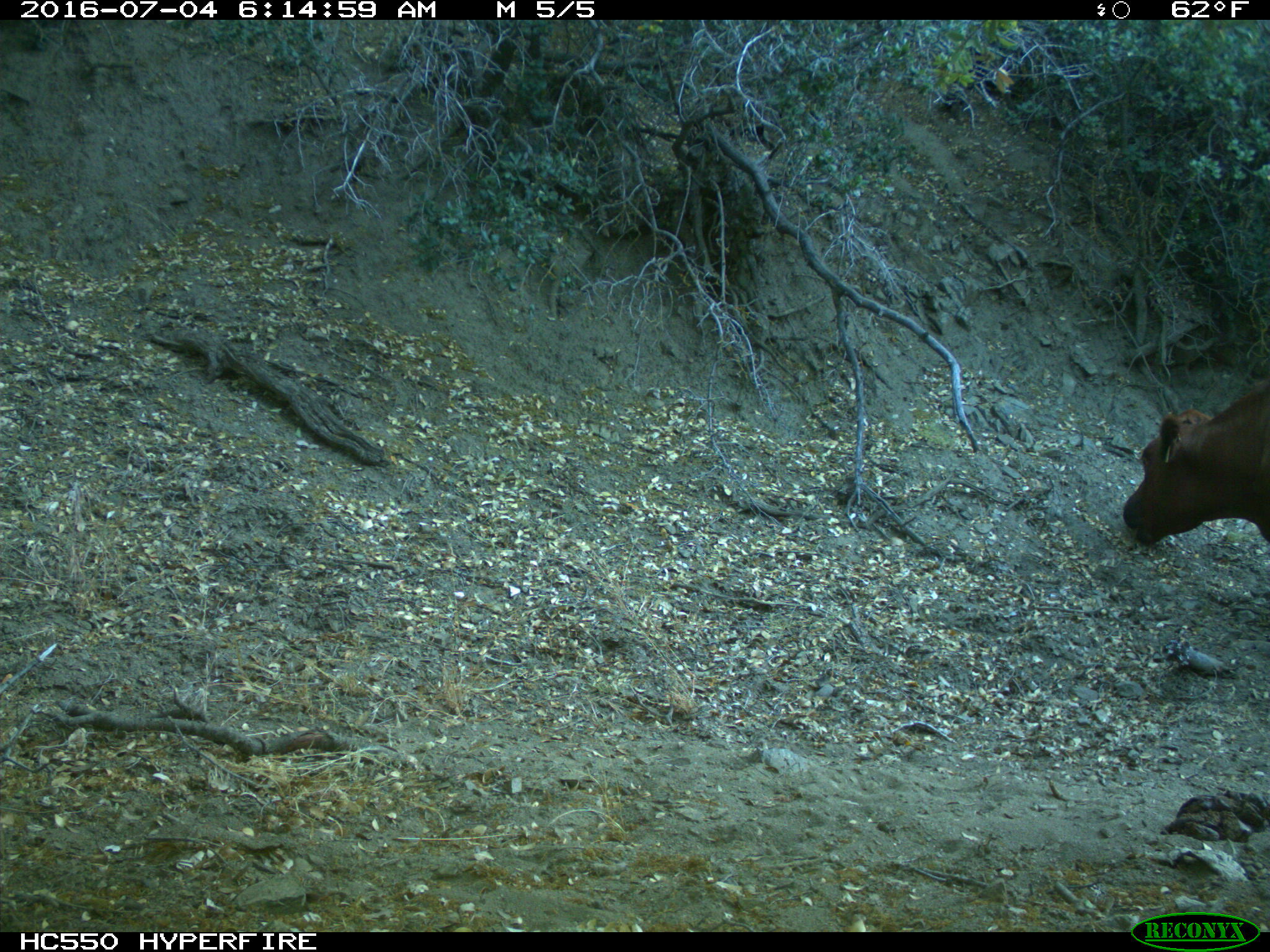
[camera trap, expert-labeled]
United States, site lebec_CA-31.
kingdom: Animalia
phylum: Chordata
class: Mammalia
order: Artiodactyla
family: Bovidae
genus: Bos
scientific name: Bos taurus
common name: domestic cow